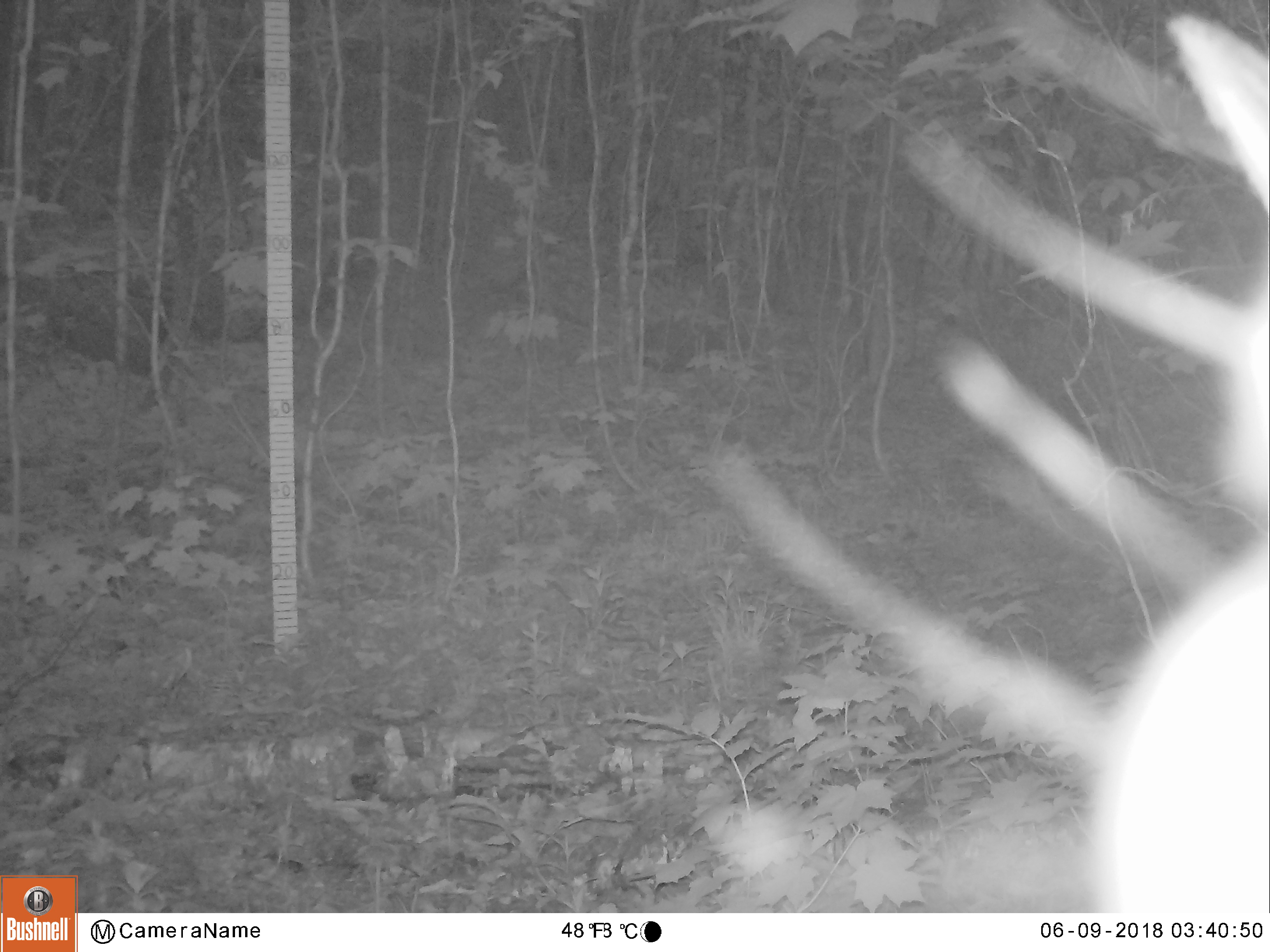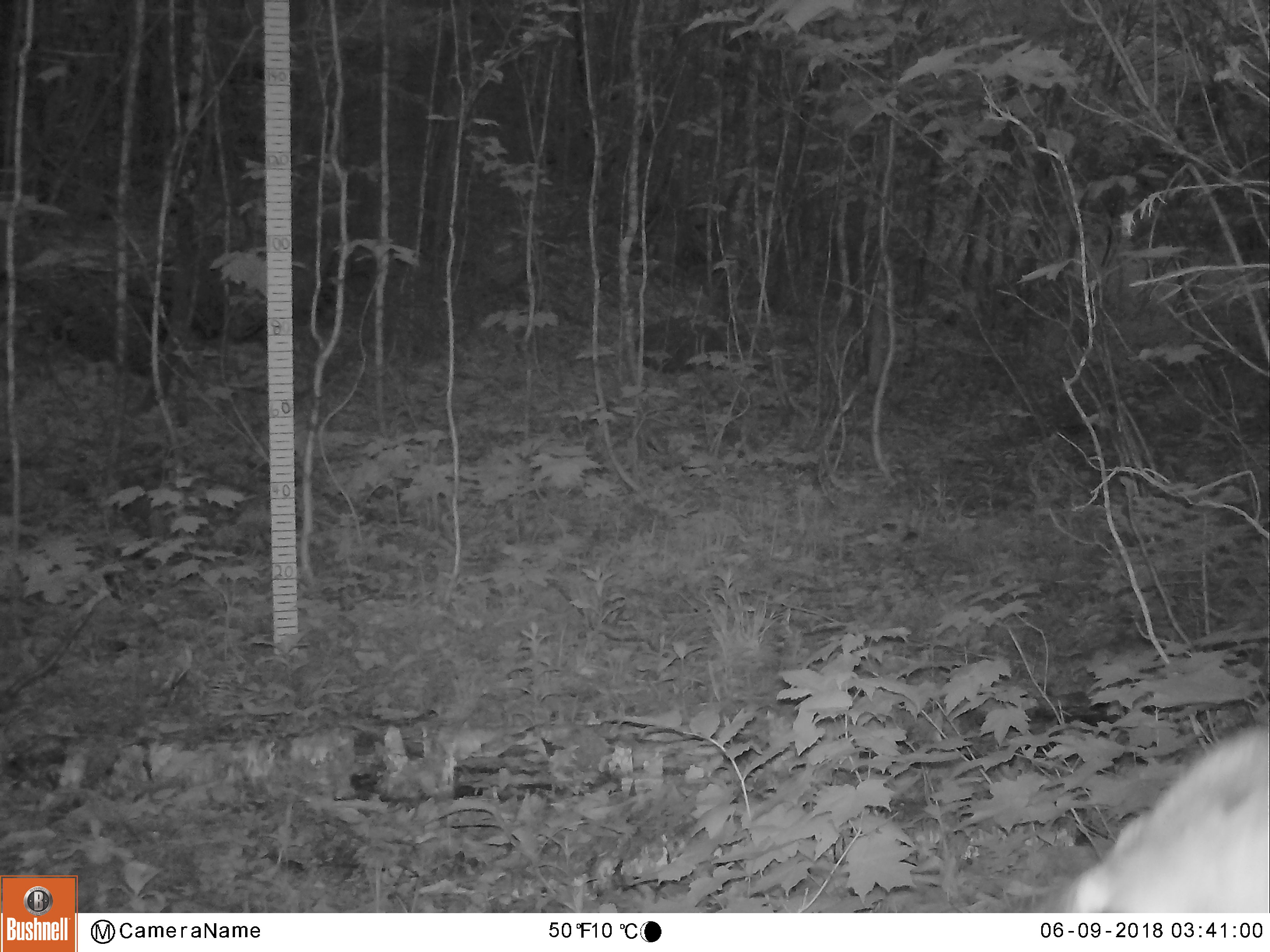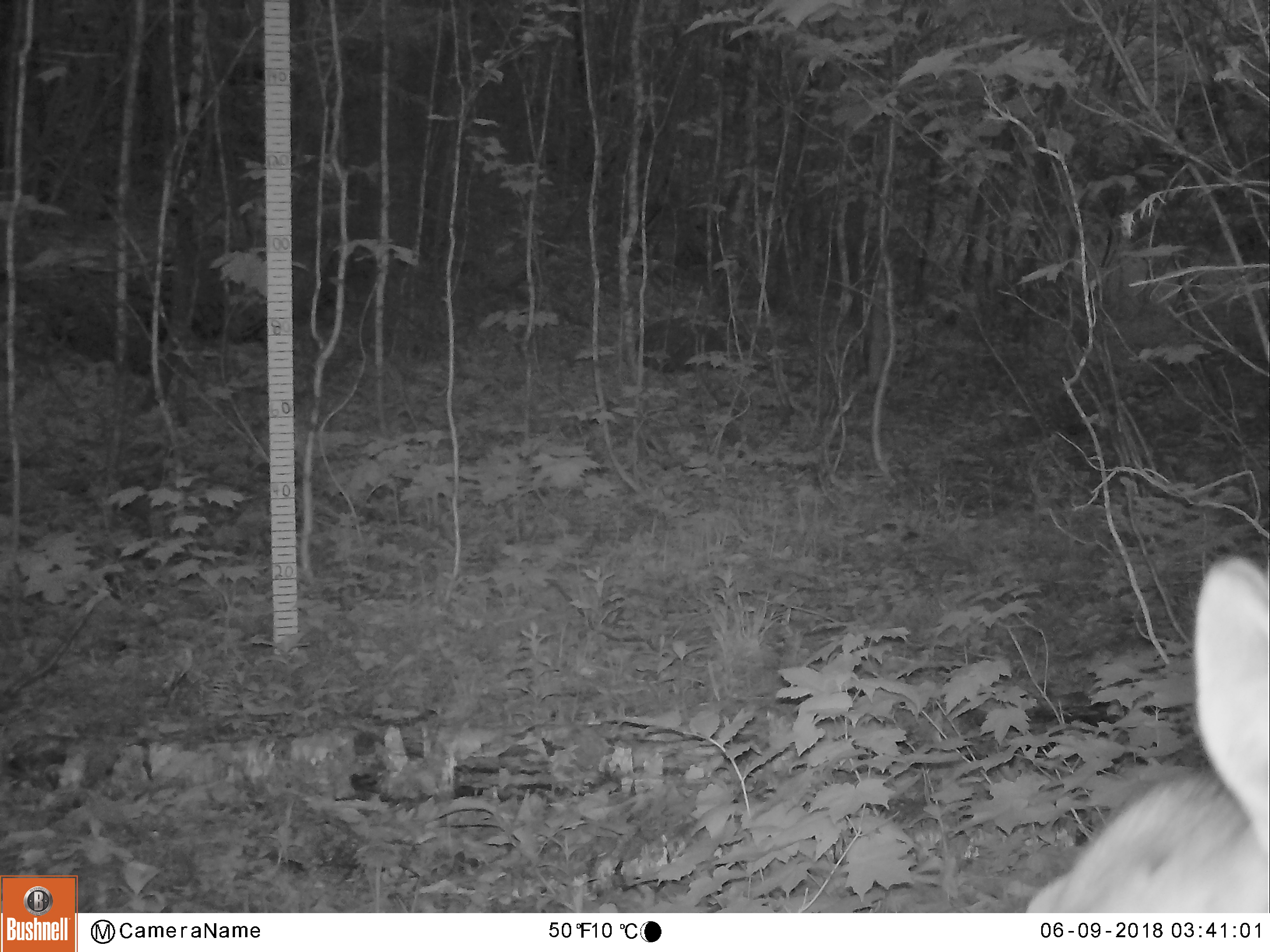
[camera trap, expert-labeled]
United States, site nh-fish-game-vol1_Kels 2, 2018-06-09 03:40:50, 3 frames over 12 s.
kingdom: Animalia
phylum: Chordata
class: Mammalia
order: Artiodactyla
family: Cervidae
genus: Odocoileus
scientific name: Odocoileus virginianus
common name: white-tailed deer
White-tailed deer (Odocoileus virginianus).